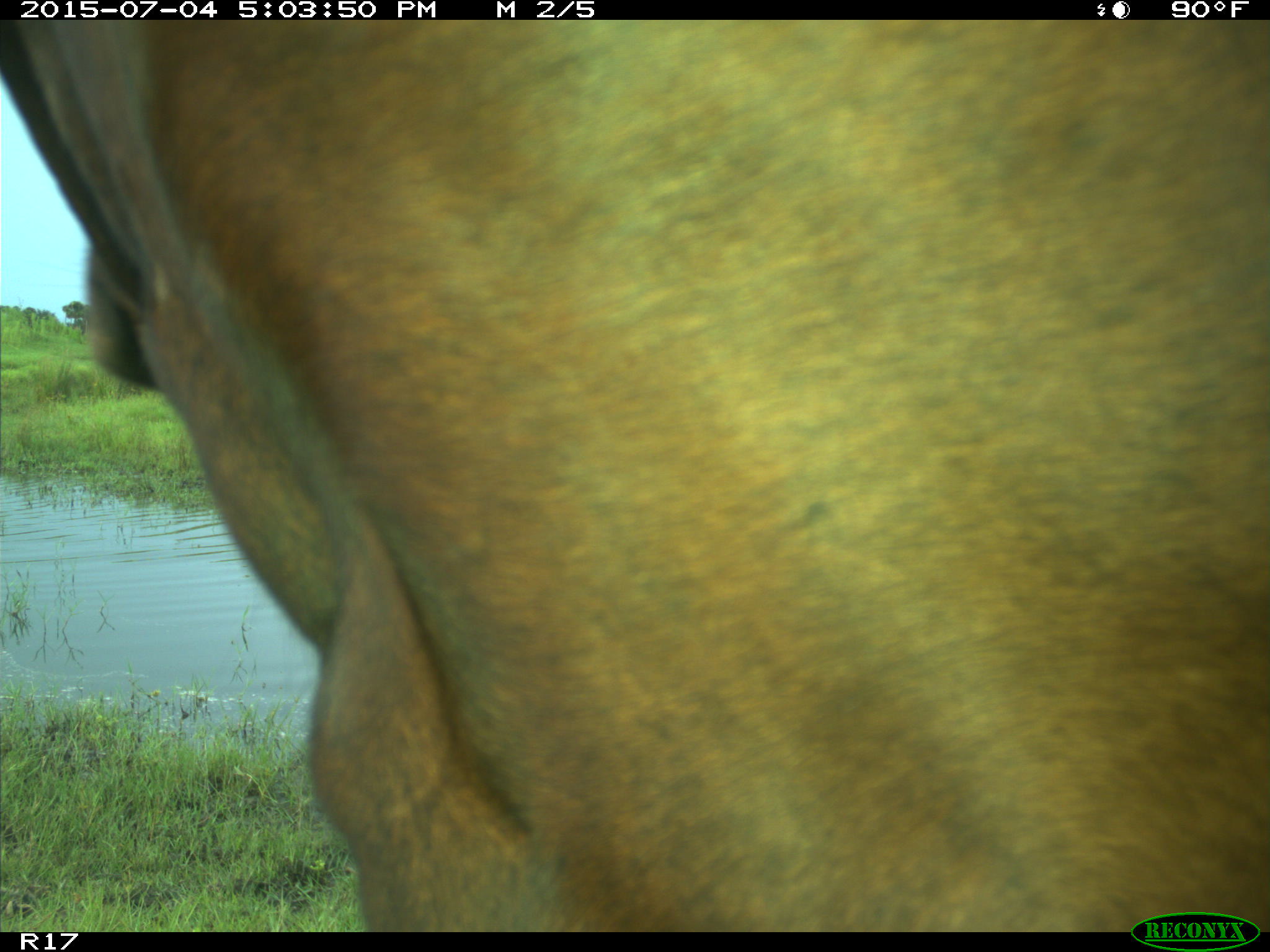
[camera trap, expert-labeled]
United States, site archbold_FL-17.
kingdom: Animalia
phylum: Chordata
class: Mammalia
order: Artiodactyla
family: Bovidae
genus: Bos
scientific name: Bos taurus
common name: domestic cow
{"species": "Bos taurus (domestic cow)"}